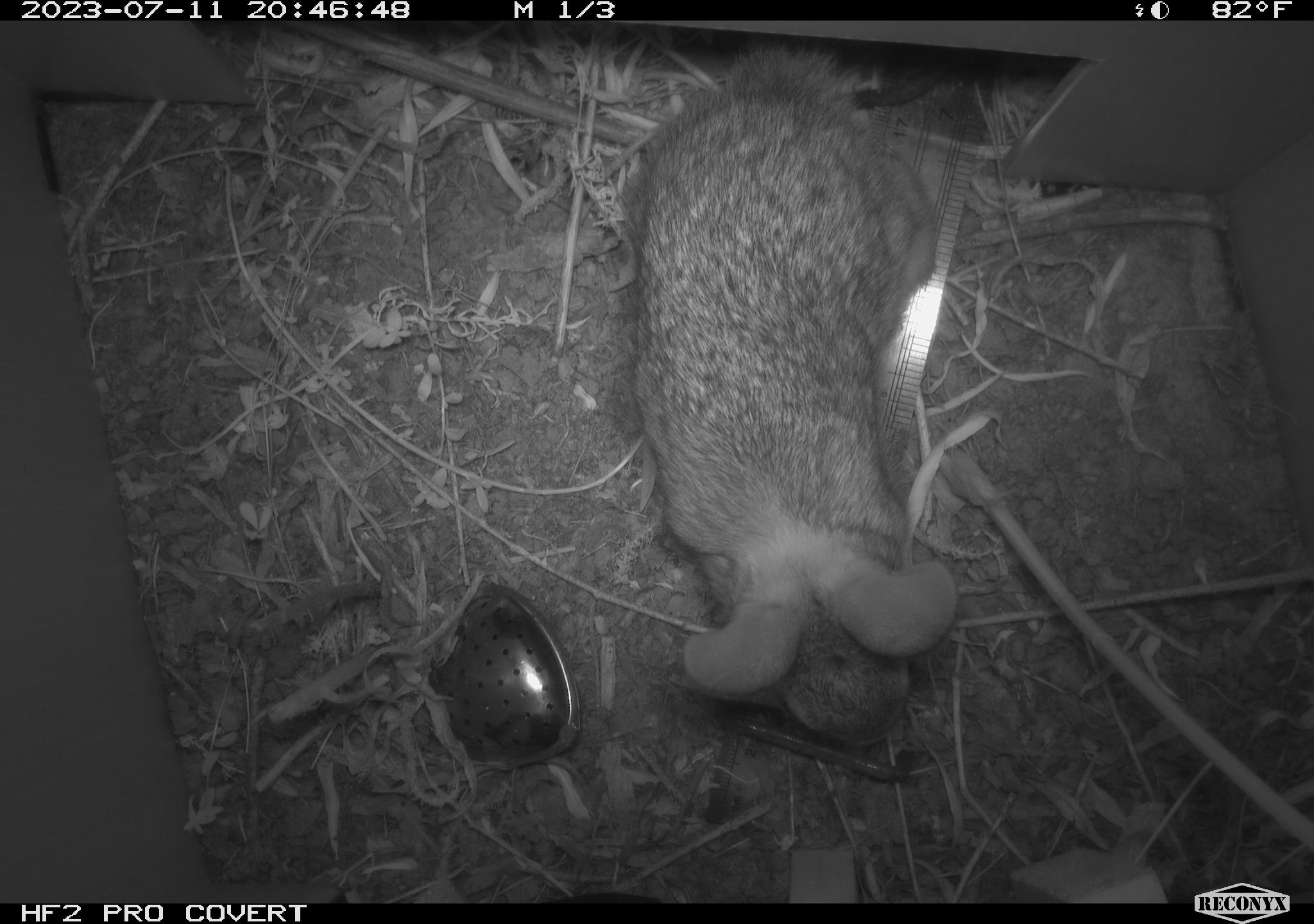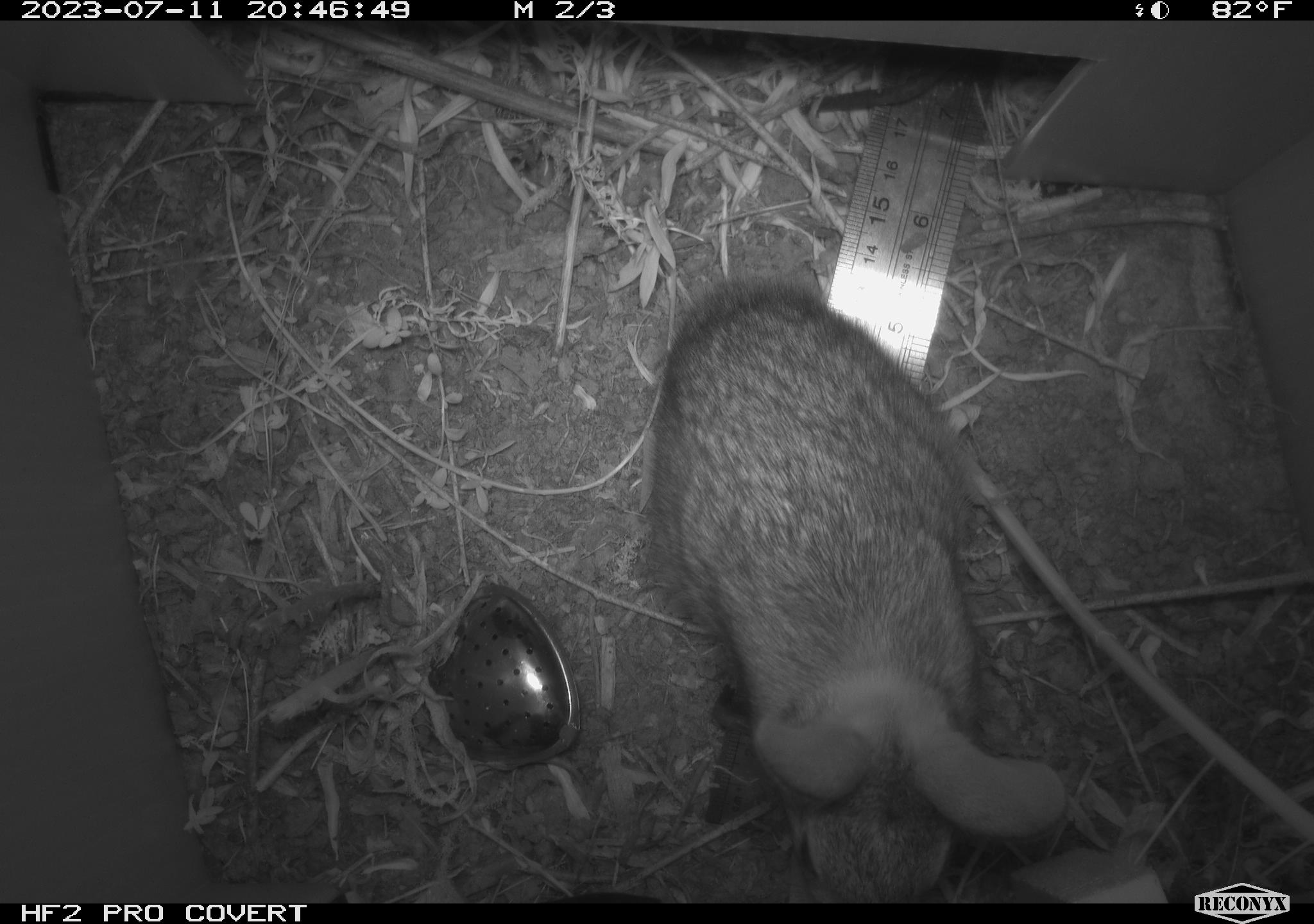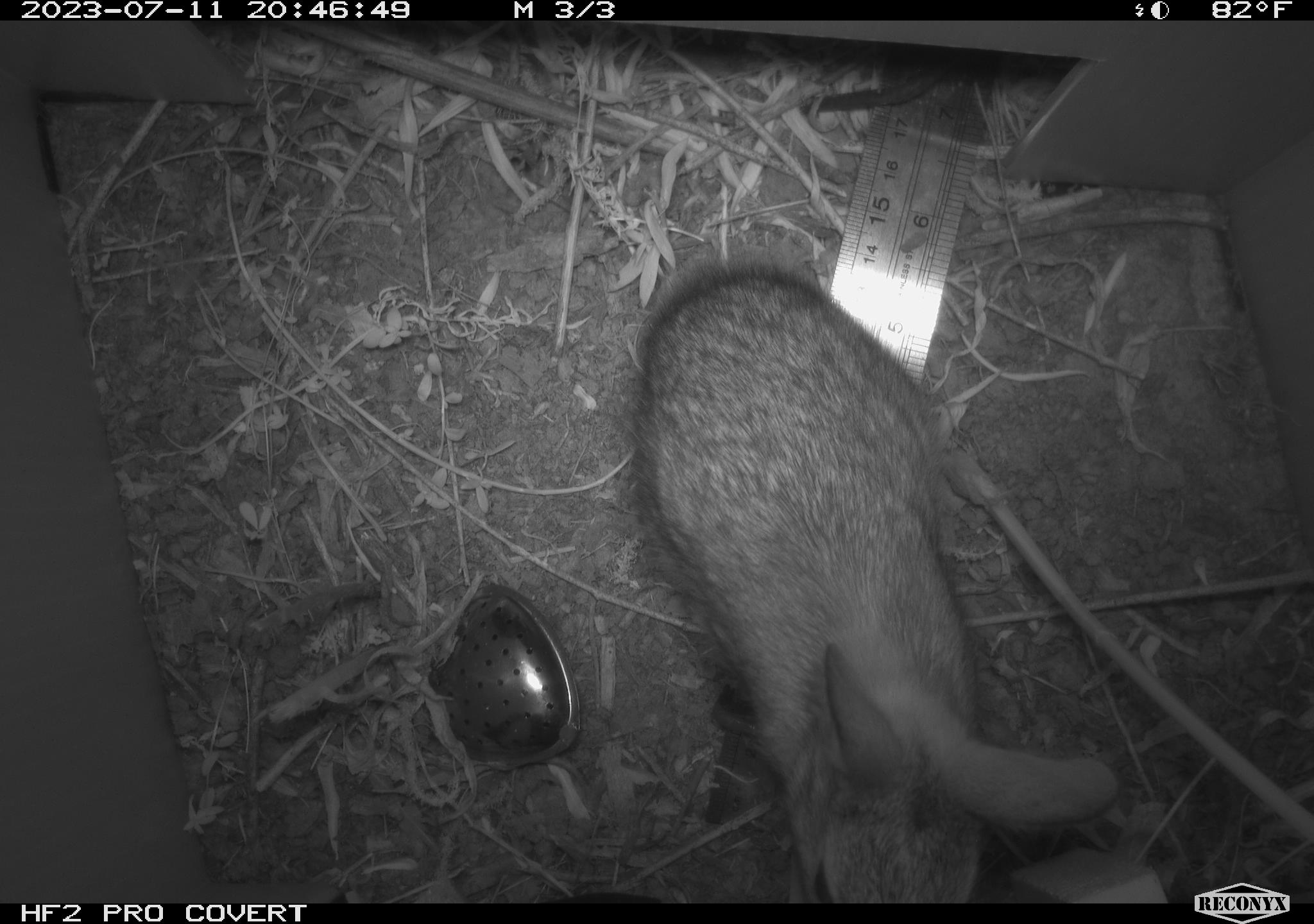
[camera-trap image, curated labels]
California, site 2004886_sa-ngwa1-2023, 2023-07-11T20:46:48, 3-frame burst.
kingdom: Animalia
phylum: Chordata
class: Mammalia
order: Lagomorpha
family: Leporidae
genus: Sylvilagus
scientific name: Sylvilagus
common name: cottontail rabbits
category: sylvilagus species